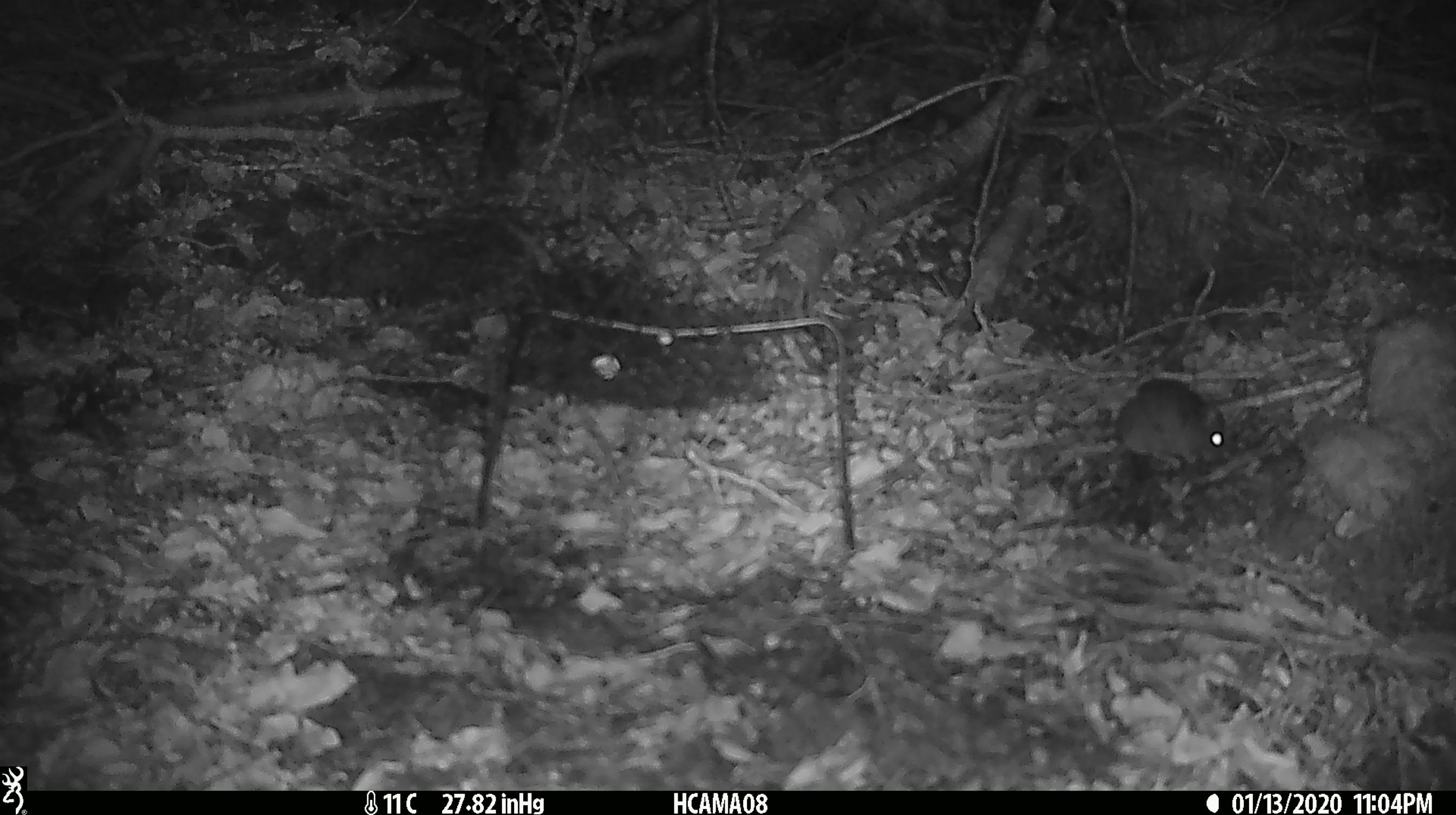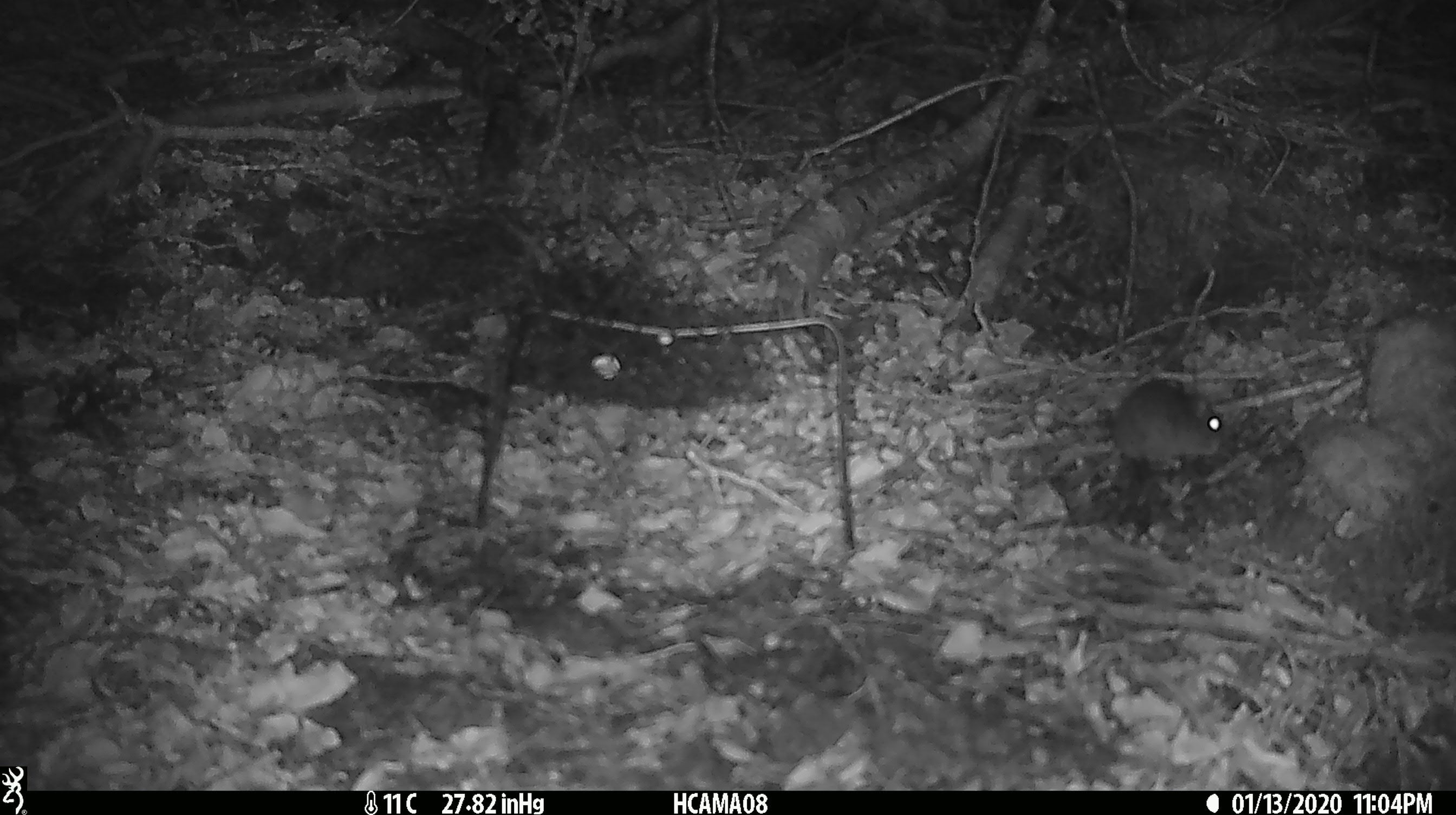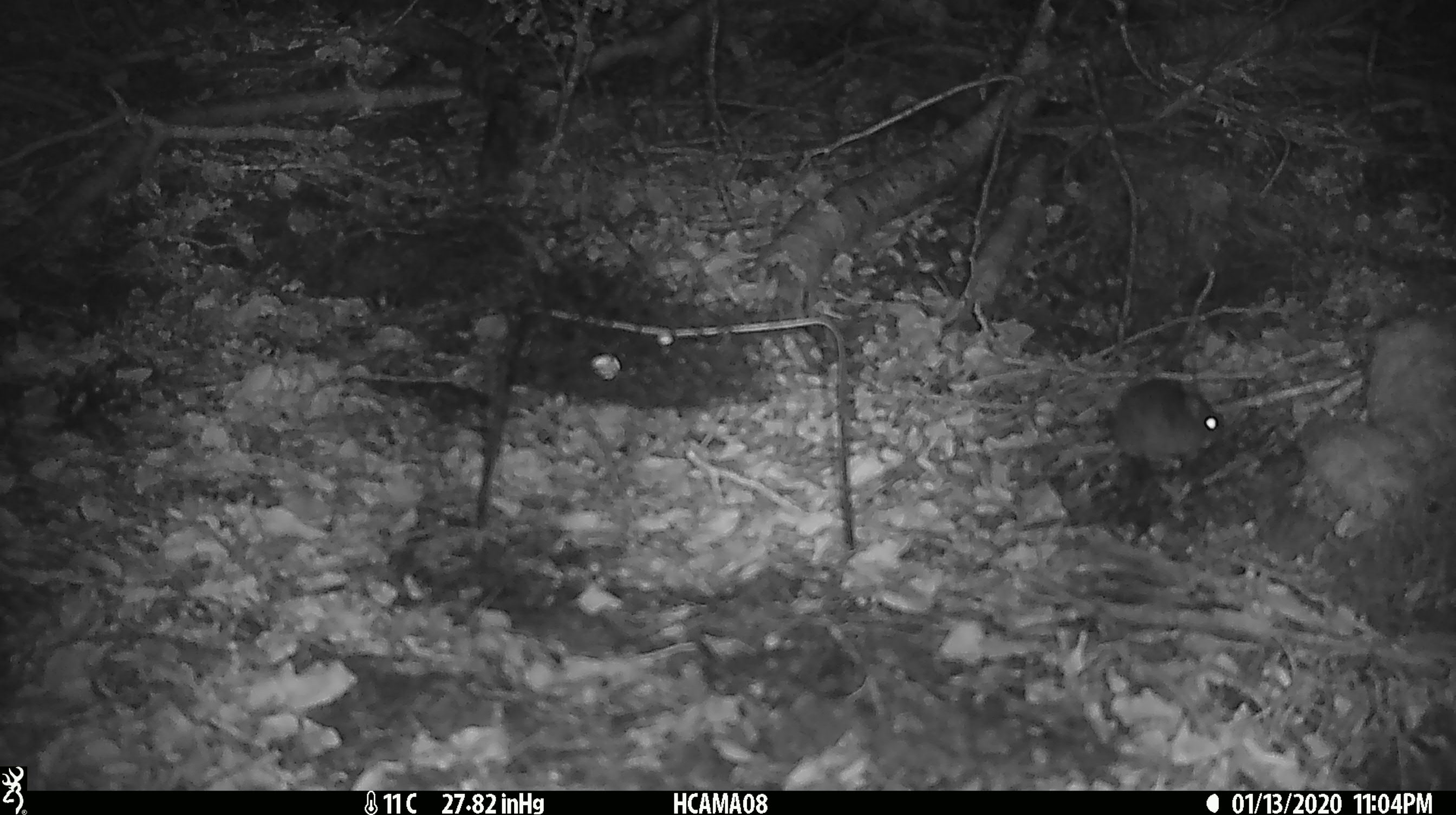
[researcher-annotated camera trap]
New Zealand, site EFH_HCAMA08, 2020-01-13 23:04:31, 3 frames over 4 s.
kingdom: Animalia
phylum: Chordata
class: Mammalia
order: Rodentia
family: Muridae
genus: Mus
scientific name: Mus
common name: mouse